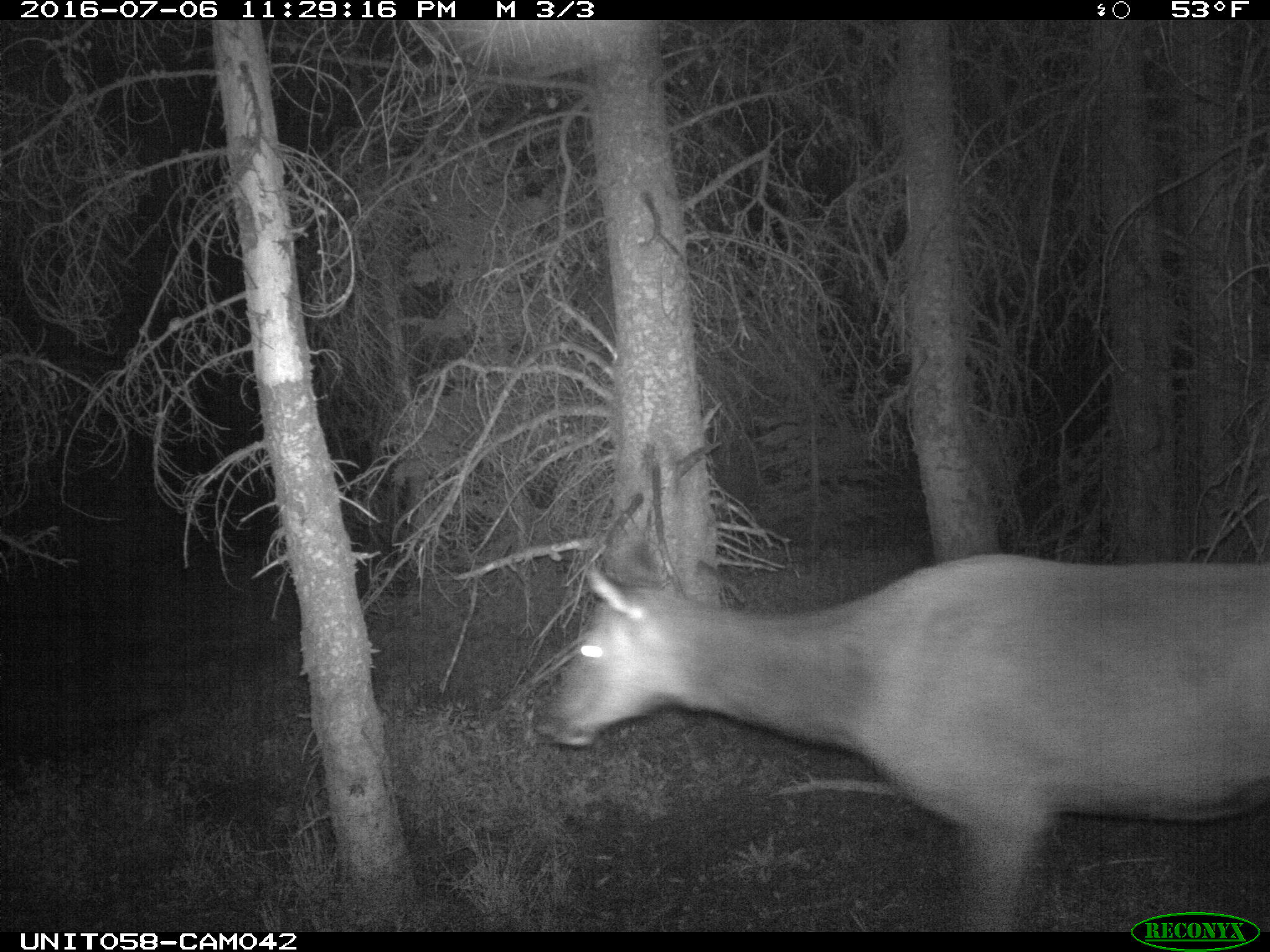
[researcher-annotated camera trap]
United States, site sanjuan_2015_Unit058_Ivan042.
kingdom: Animalia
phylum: Chordata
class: Mammalia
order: Artiodactyla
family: Cervidae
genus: Cervus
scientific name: Cervus elaphus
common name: red deer